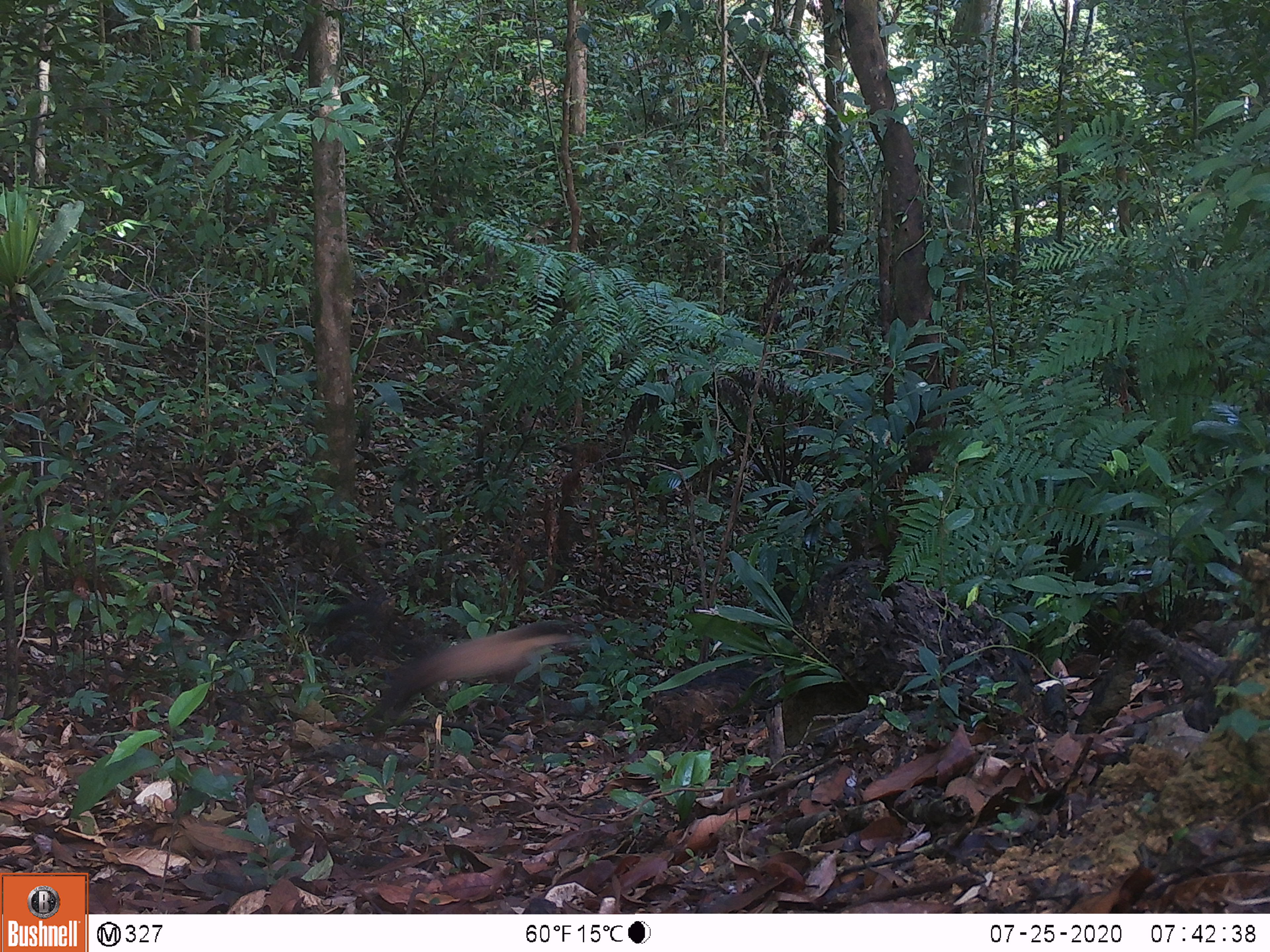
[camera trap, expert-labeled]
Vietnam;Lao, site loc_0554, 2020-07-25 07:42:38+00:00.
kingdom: Animalia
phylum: Chordata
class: Mammalia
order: Carnivora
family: Mustelidae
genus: Martes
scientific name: Martes flavigula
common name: yellow-throated marten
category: yellow throated marten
Yellow throated marten (yellow-throated marten) (Martes flavigula). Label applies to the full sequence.